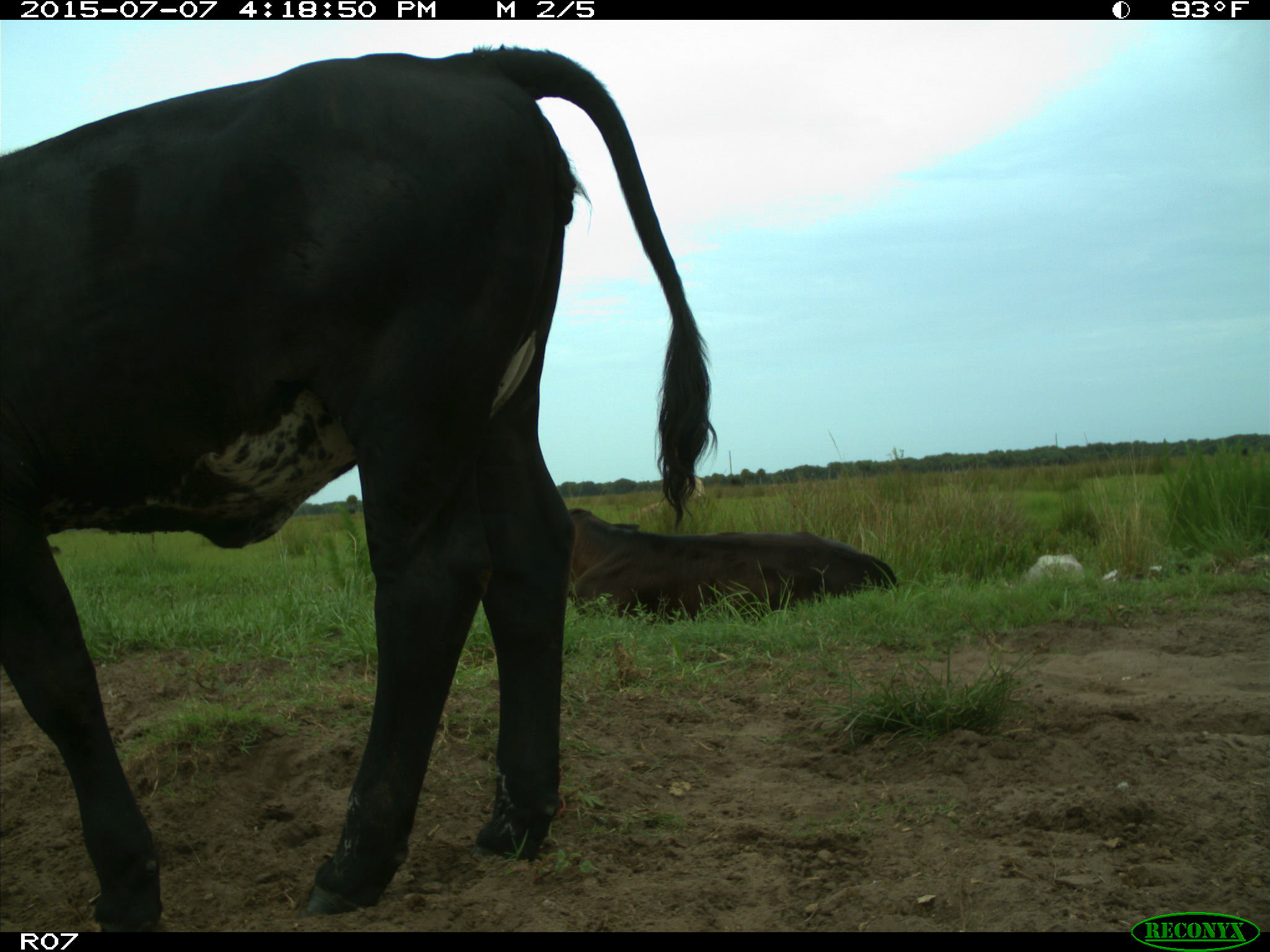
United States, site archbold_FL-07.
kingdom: Animalia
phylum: Chordata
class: Mammalia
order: Artiodactyla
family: Bovidae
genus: Bos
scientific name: Bos taurus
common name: domestic cow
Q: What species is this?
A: Bos taurus (domestic cow).